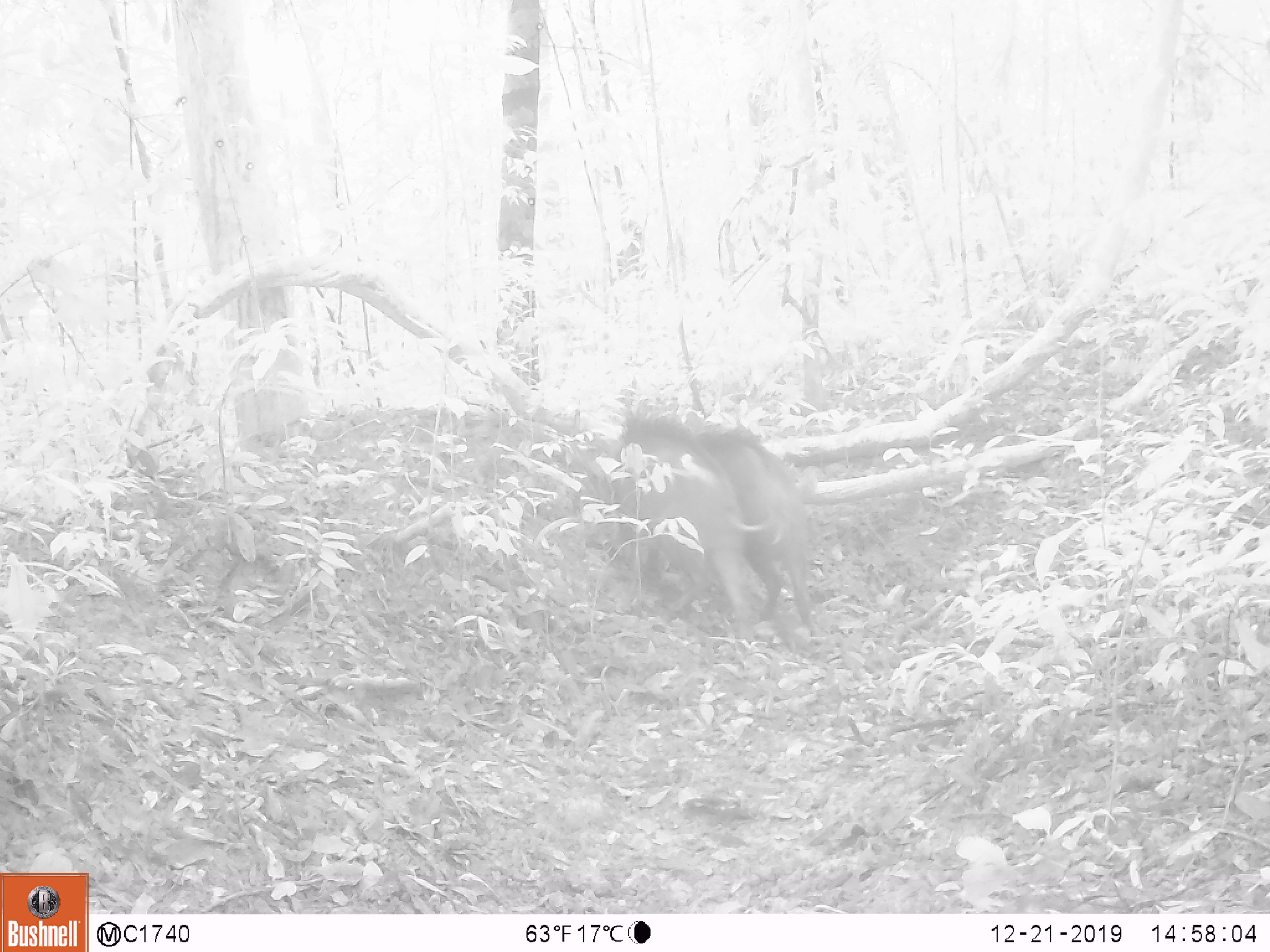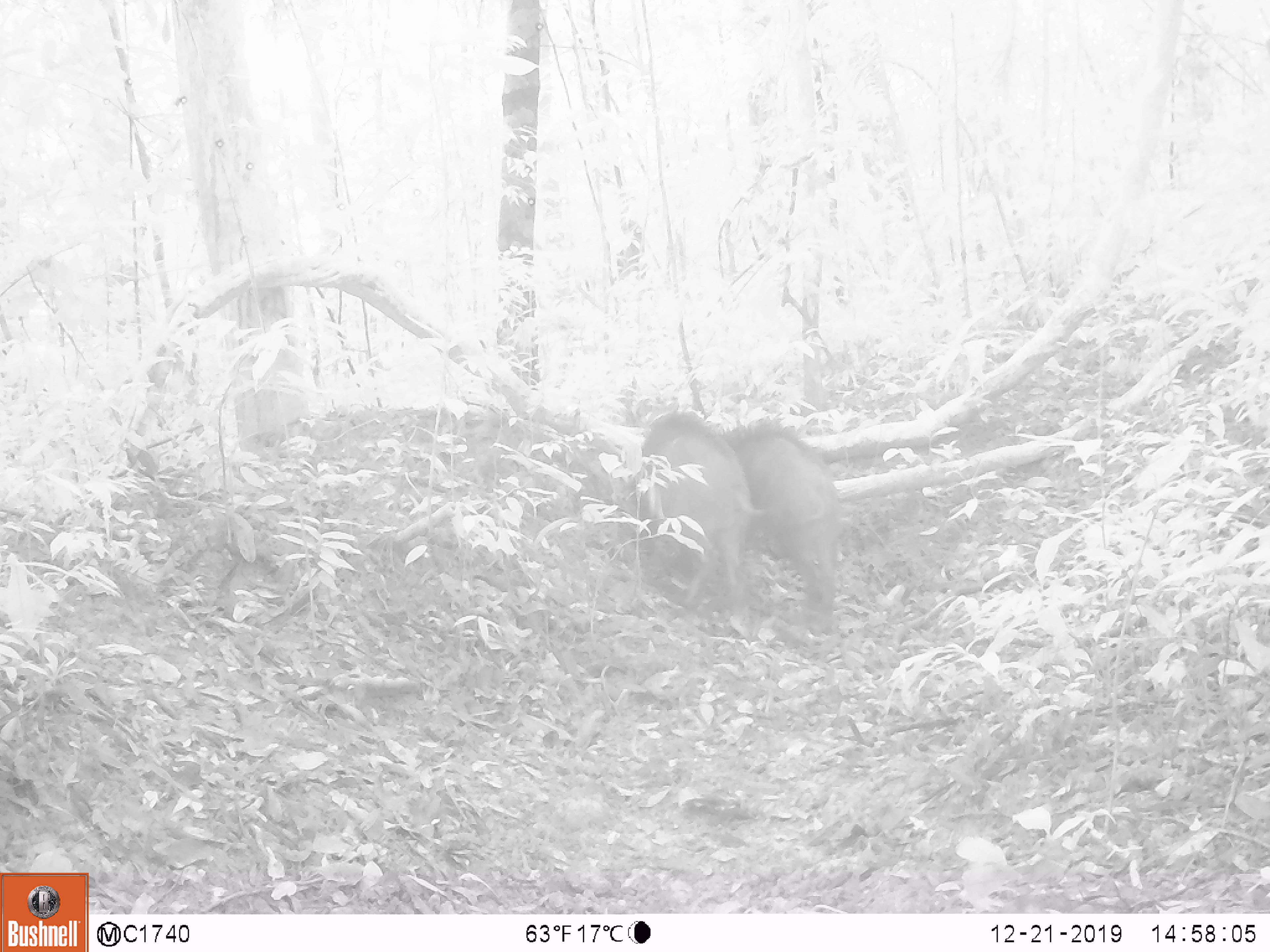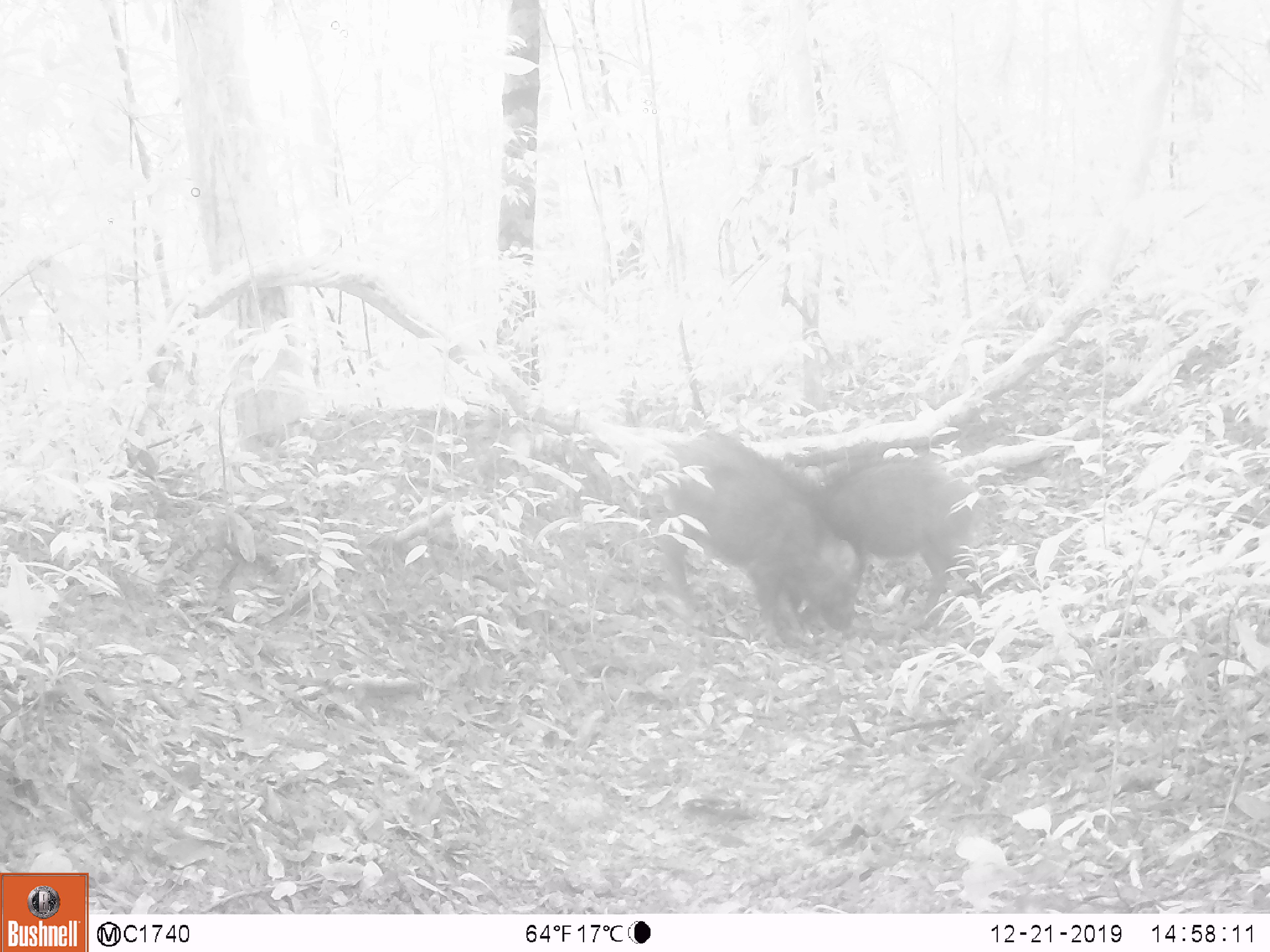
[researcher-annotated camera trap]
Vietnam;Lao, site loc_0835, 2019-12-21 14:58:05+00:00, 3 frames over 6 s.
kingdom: Animalia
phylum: Chordata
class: Mammalia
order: Artiodactyla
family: Suidae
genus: Sus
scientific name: Sus scrofa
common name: eurasian wild pig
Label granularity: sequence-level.